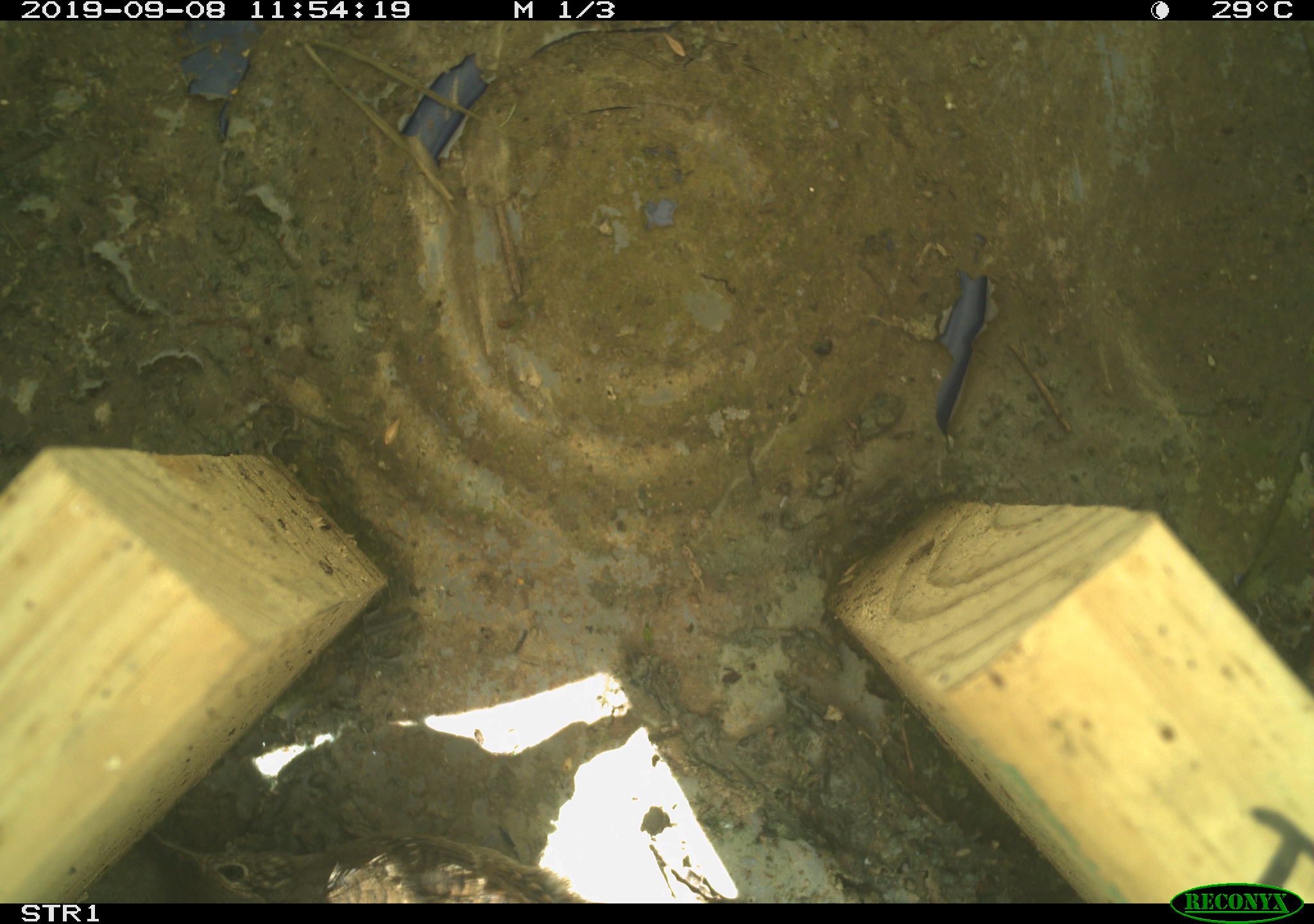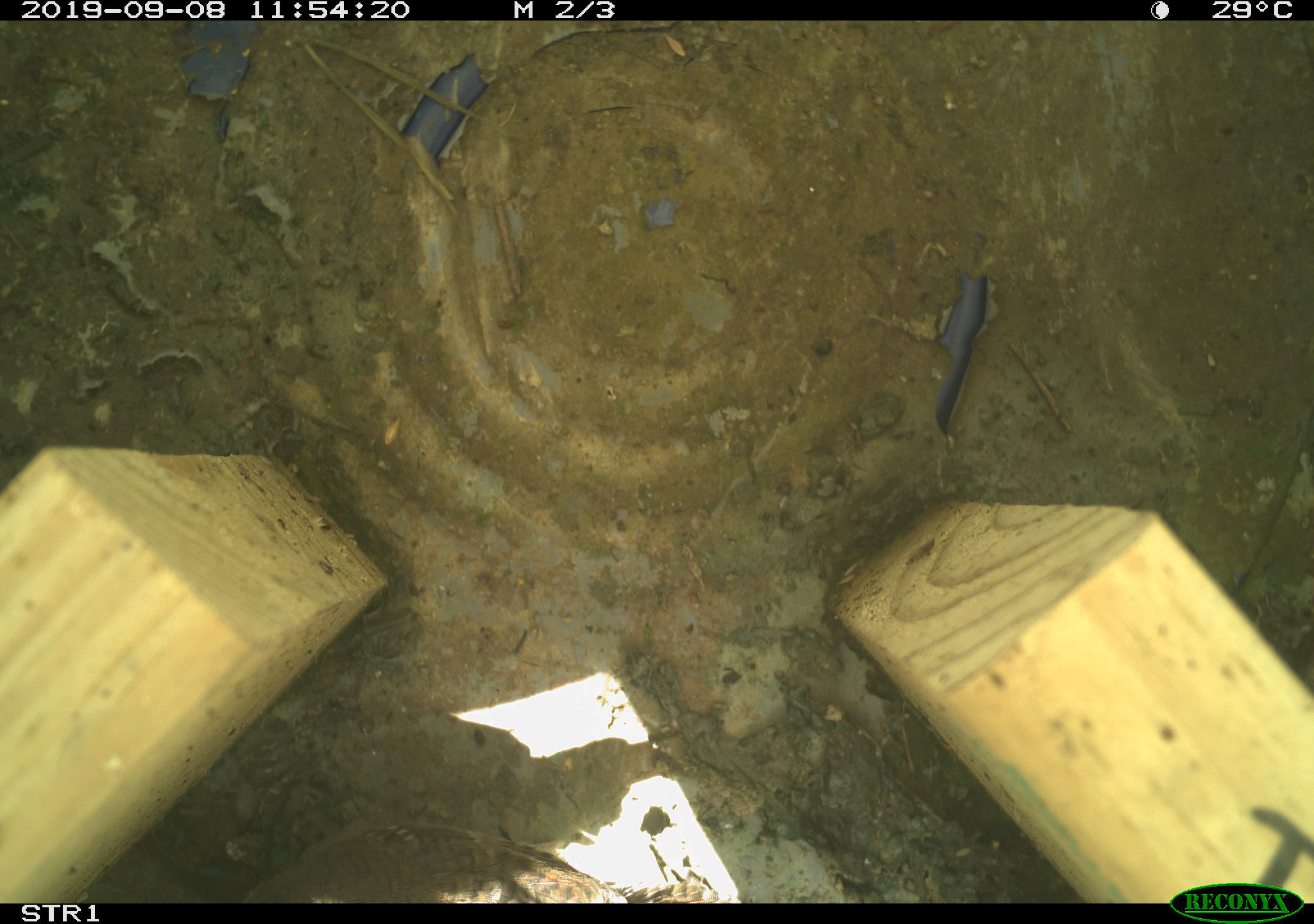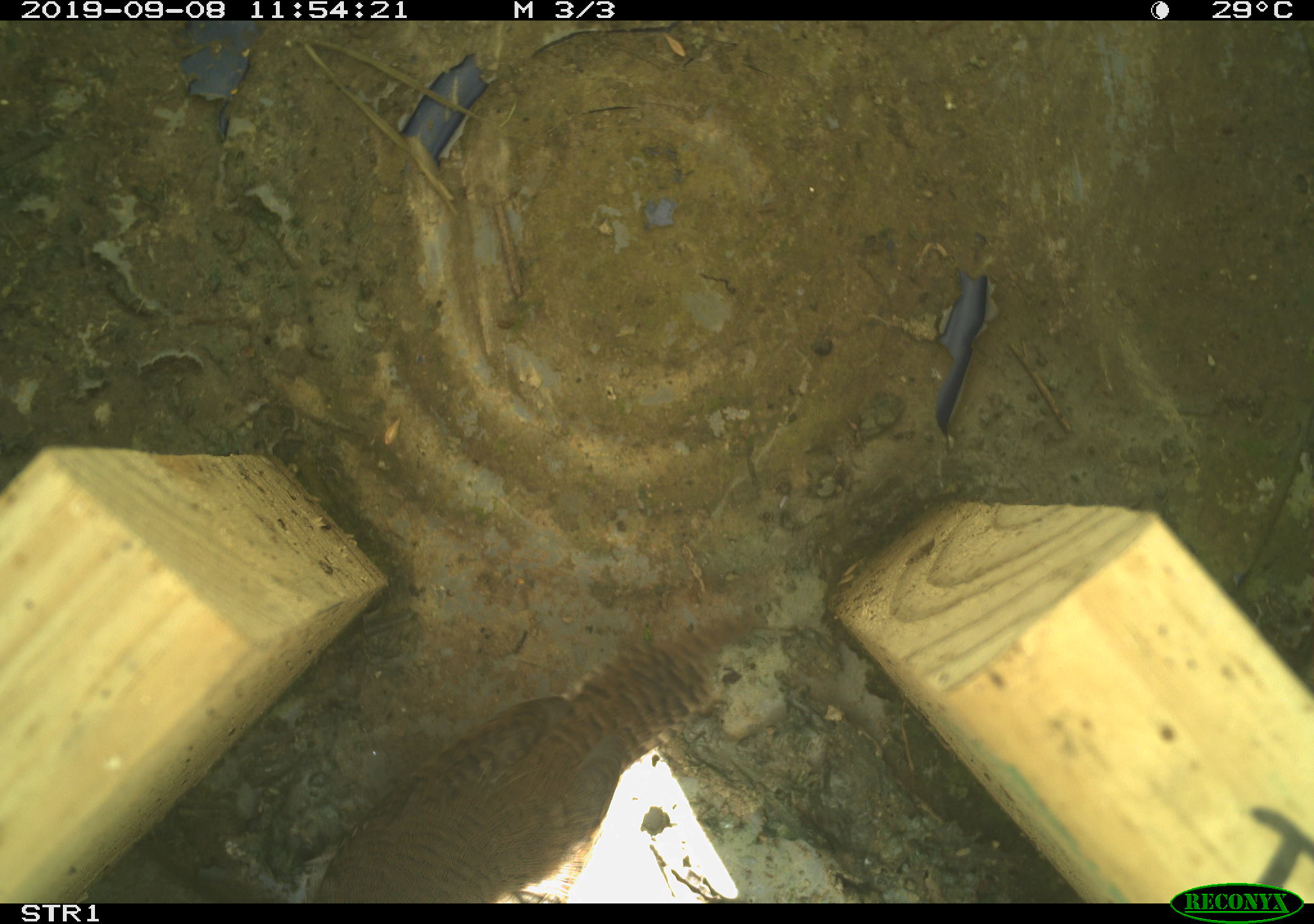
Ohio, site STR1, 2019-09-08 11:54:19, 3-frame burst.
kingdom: Animalia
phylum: Chordata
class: Aves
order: Passeriformes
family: Troglodytidae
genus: Troglodytes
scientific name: Troglodytes aedon aedon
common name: northern house wren